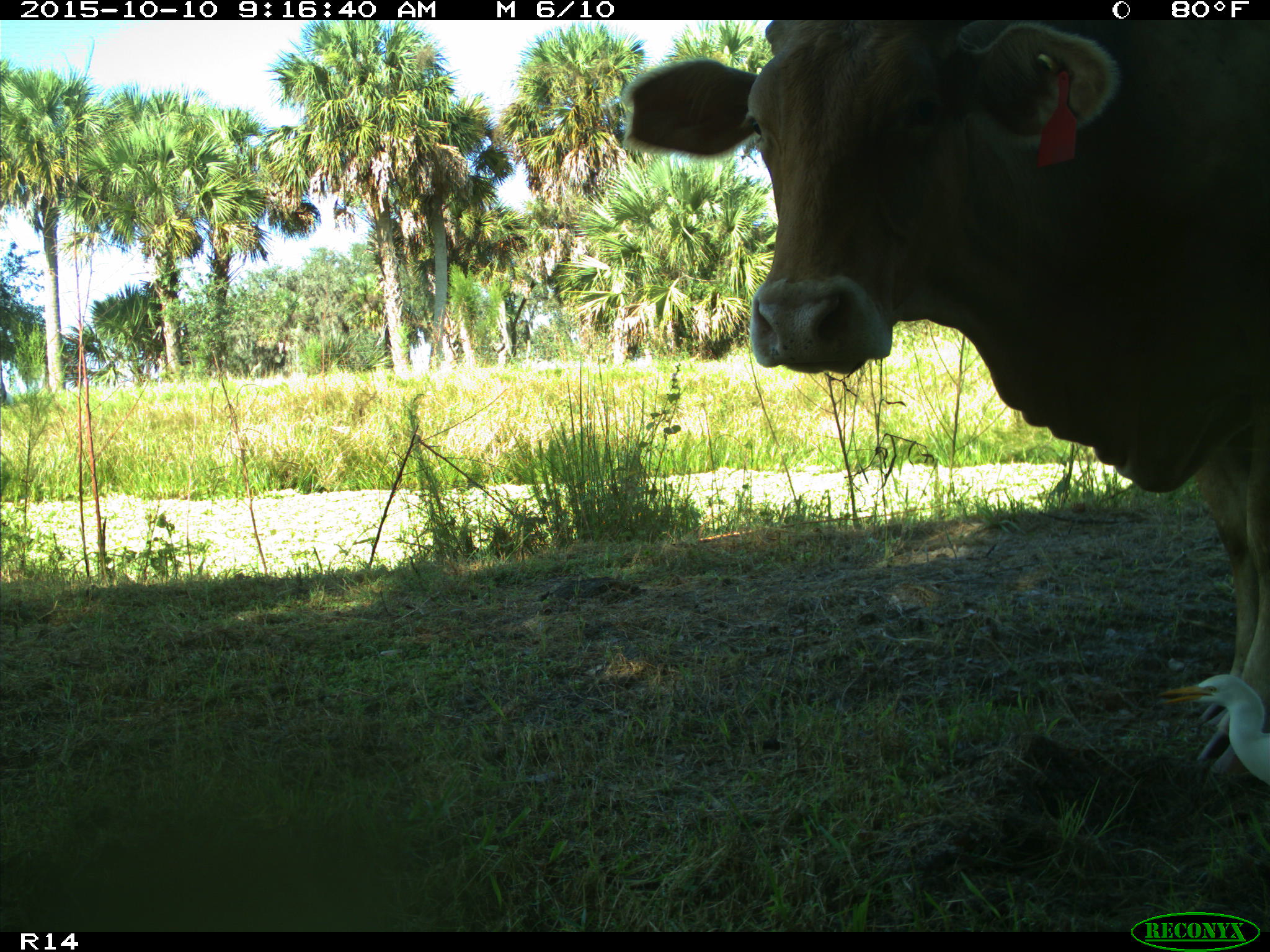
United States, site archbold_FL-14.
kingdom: Animalia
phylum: Chordata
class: Mammalia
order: Artiodactyla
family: Bovidae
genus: Bos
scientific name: Bos taurus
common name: domestic cow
Bos taurus (domestic cow).